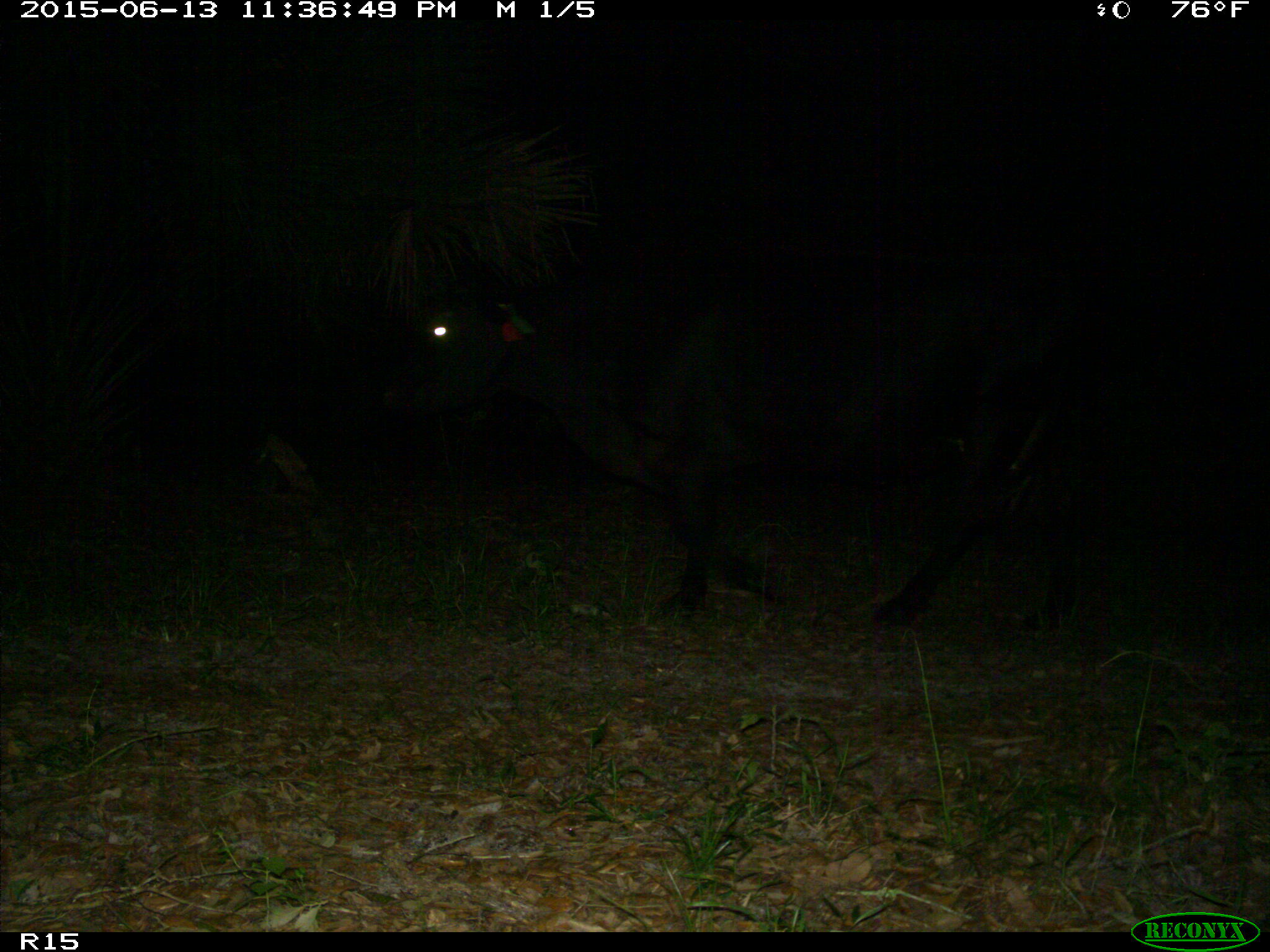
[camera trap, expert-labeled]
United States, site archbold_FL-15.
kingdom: Animalia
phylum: Chordata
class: Mammalia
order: Artiodactyla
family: Bovidae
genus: Bos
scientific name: Bos taurus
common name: domestic cow